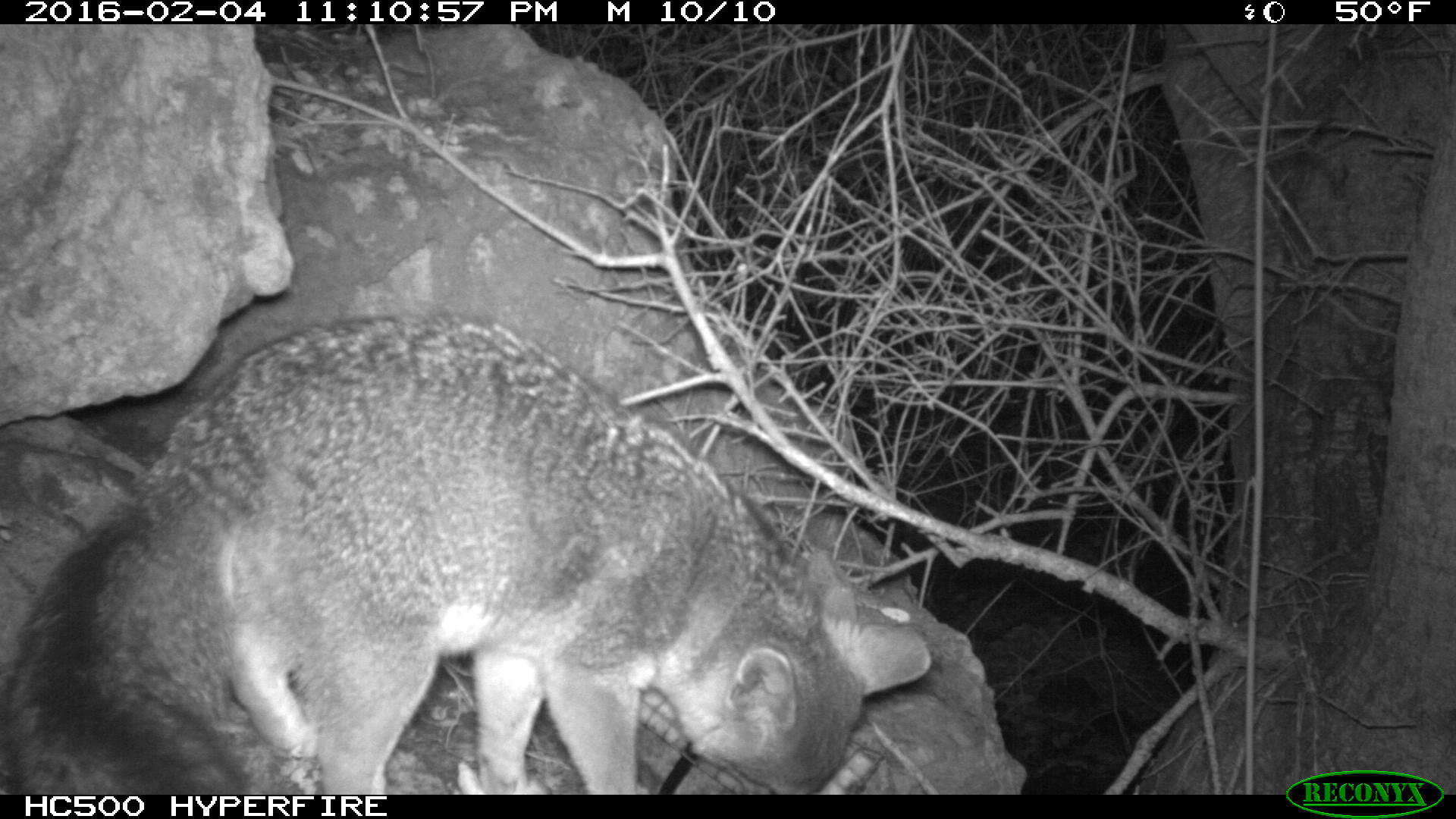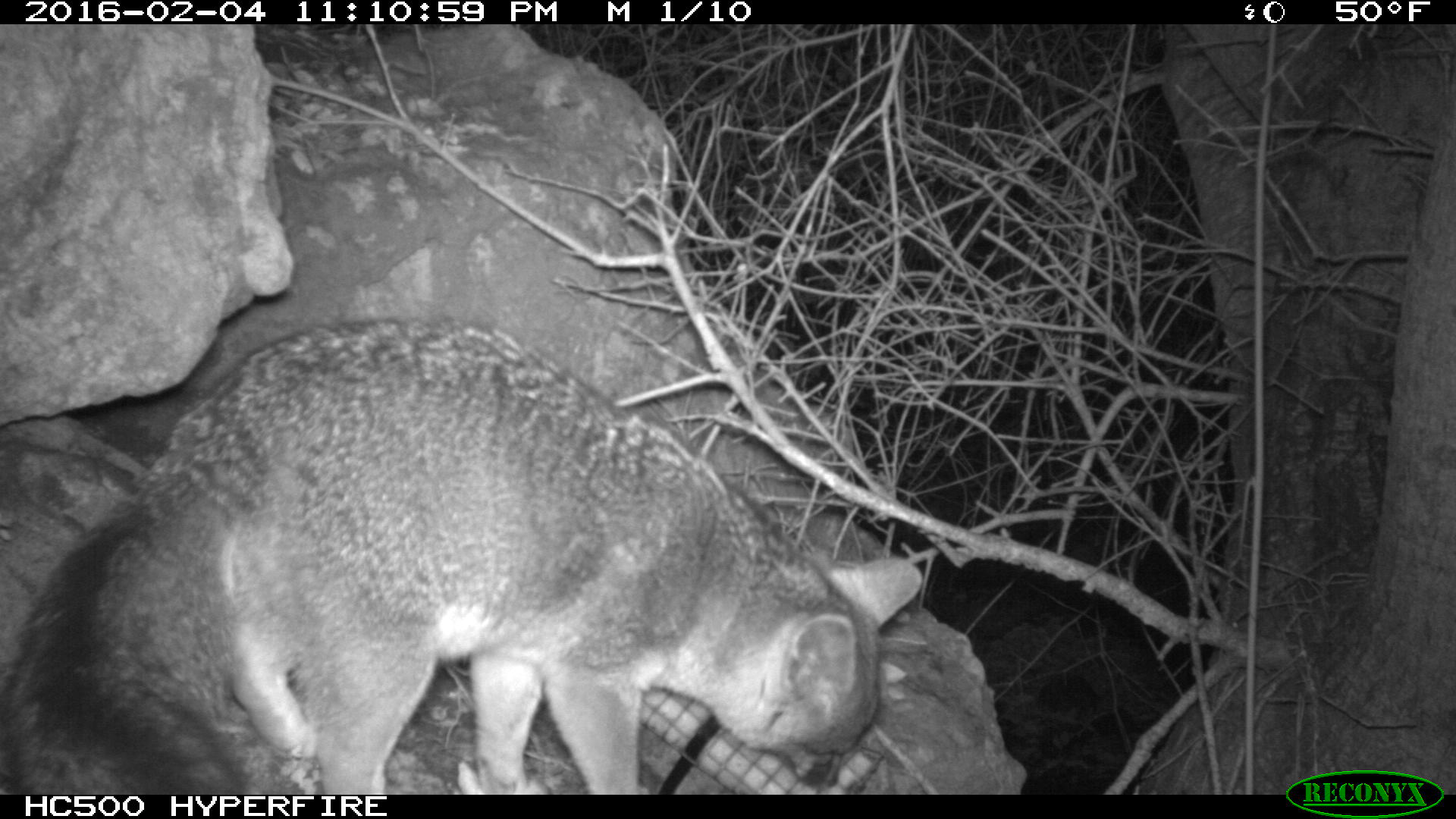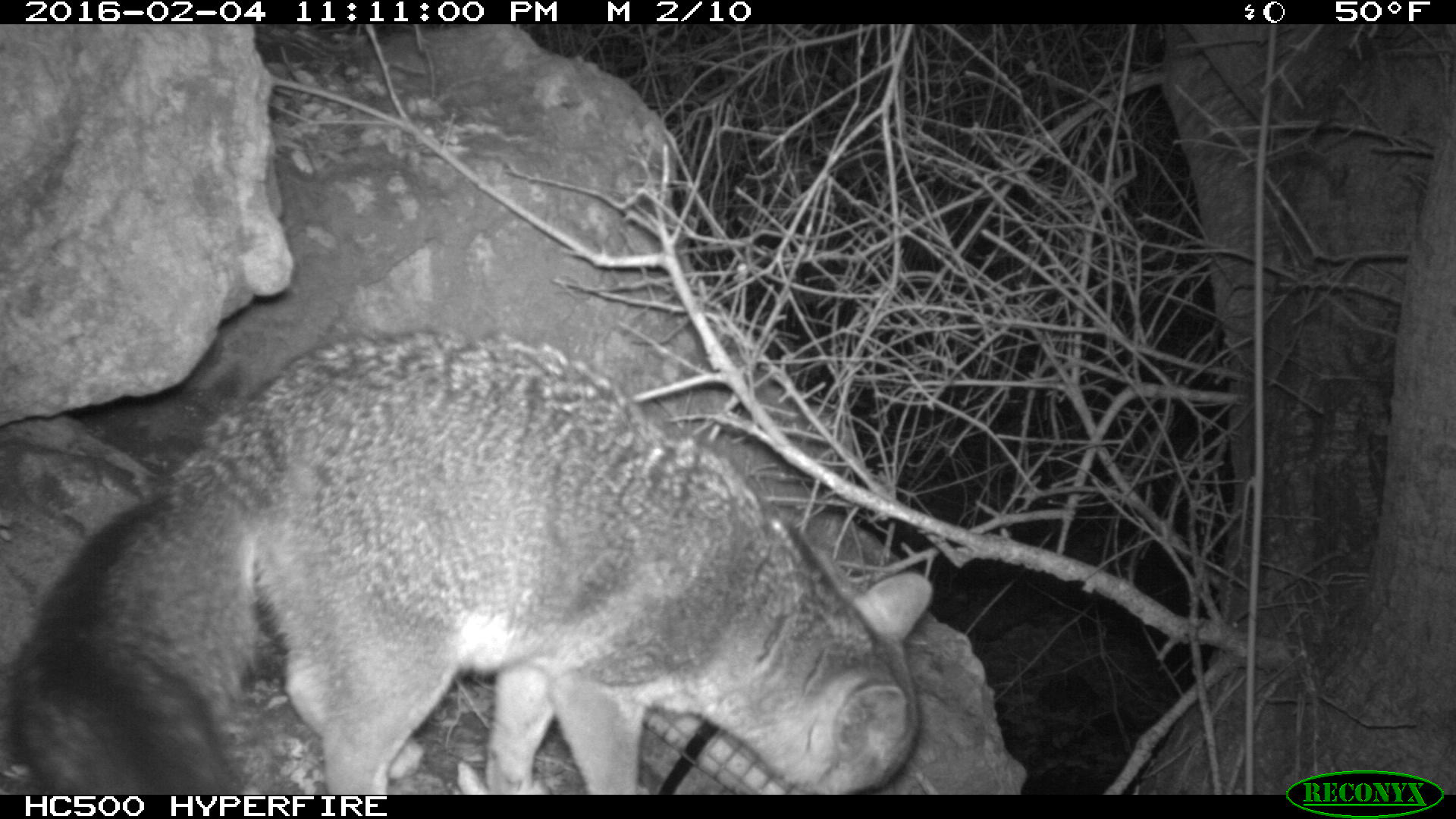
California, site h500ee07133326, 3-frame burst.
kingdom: Animalia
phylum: Chordata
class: Mammalia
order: Carnivora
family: Canidae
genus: Urocyon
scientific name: Urocyon littoralis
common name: island fox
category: fox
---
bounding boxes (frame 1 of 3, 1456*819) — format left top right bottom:
fox: 0 308 931 794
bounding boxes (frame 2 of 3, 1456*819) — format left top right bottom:
fox: 0 315 924 795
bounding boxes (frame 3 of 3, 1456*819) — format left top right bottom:
fox: 11 328 932 794